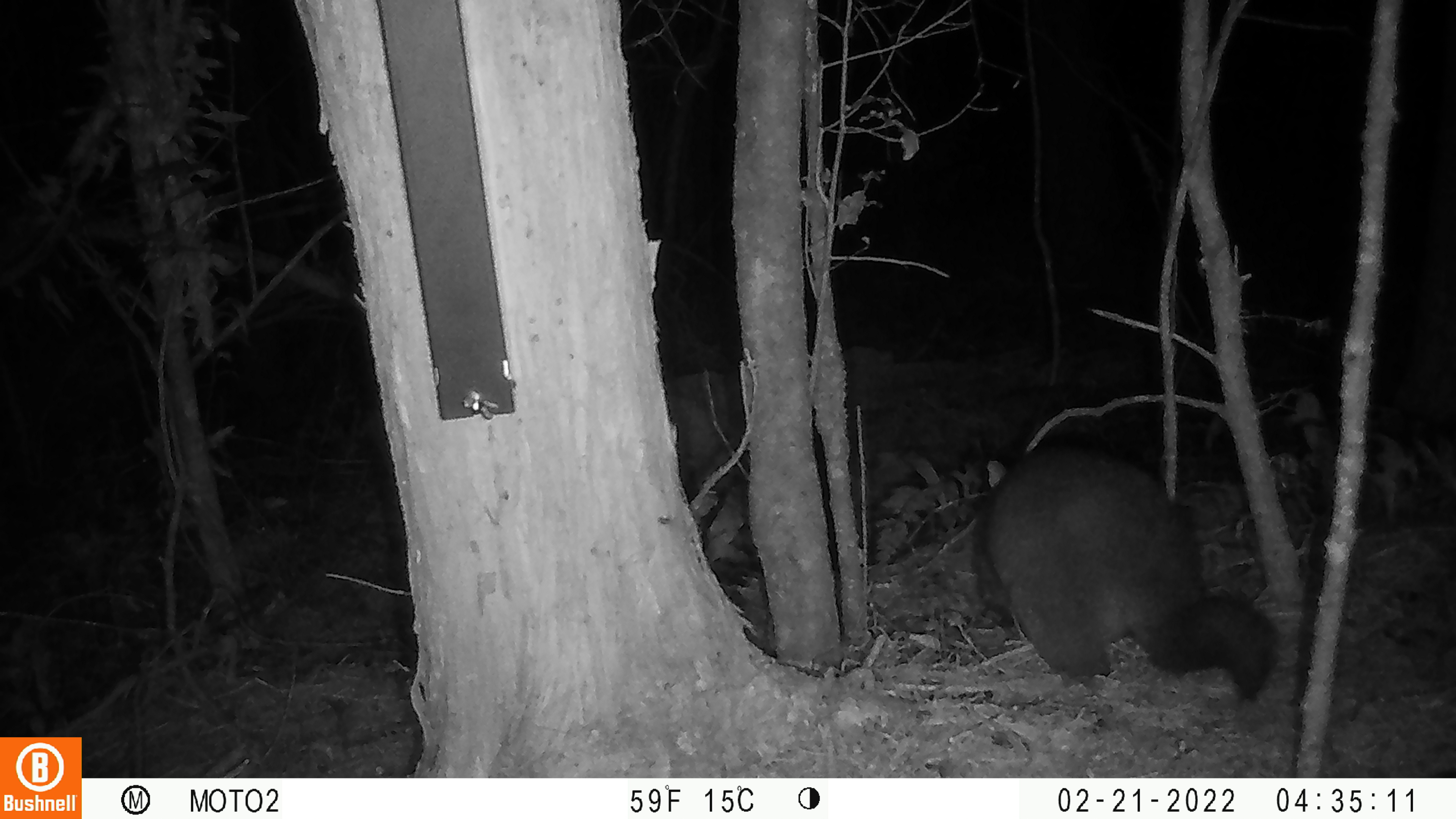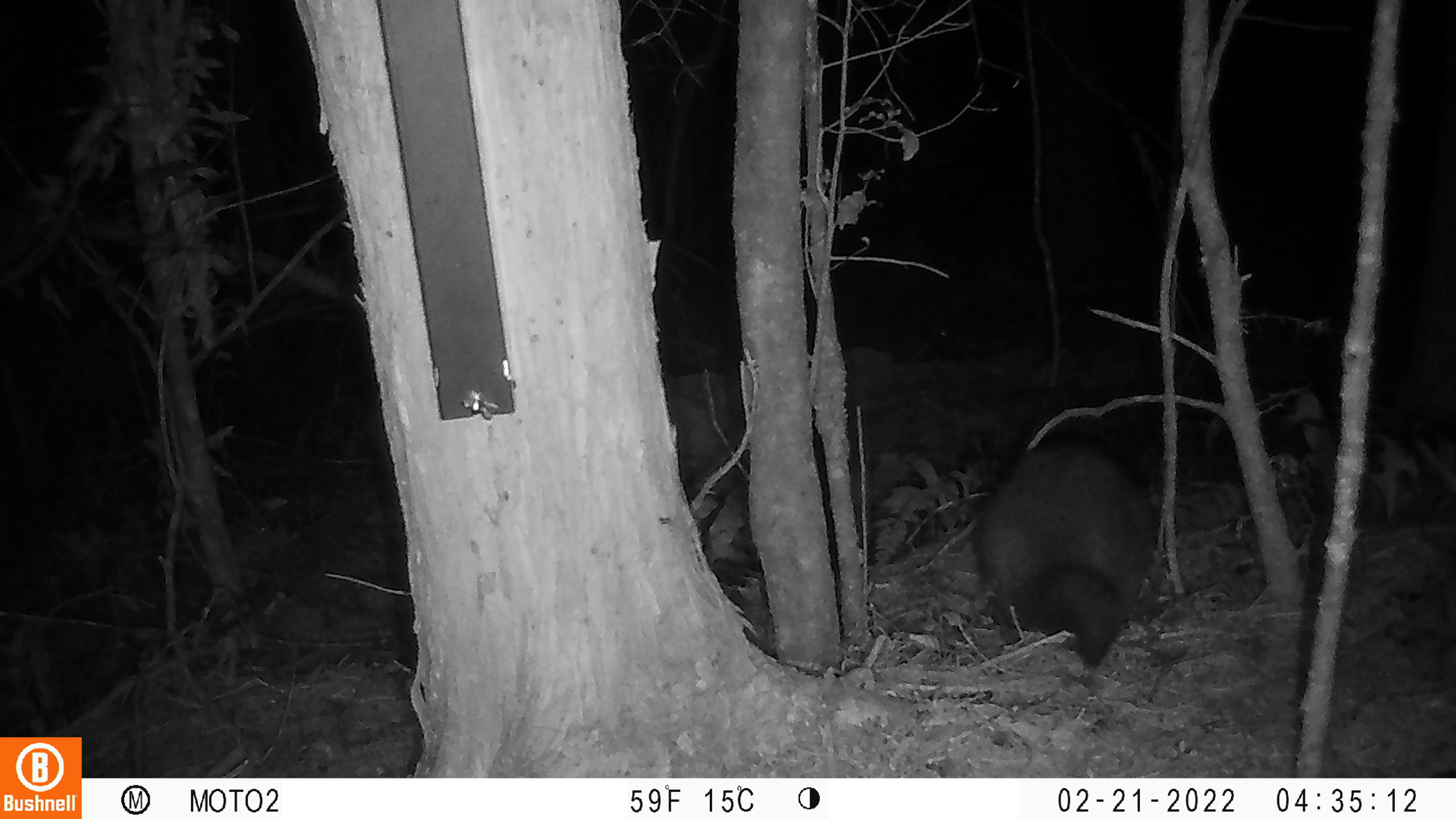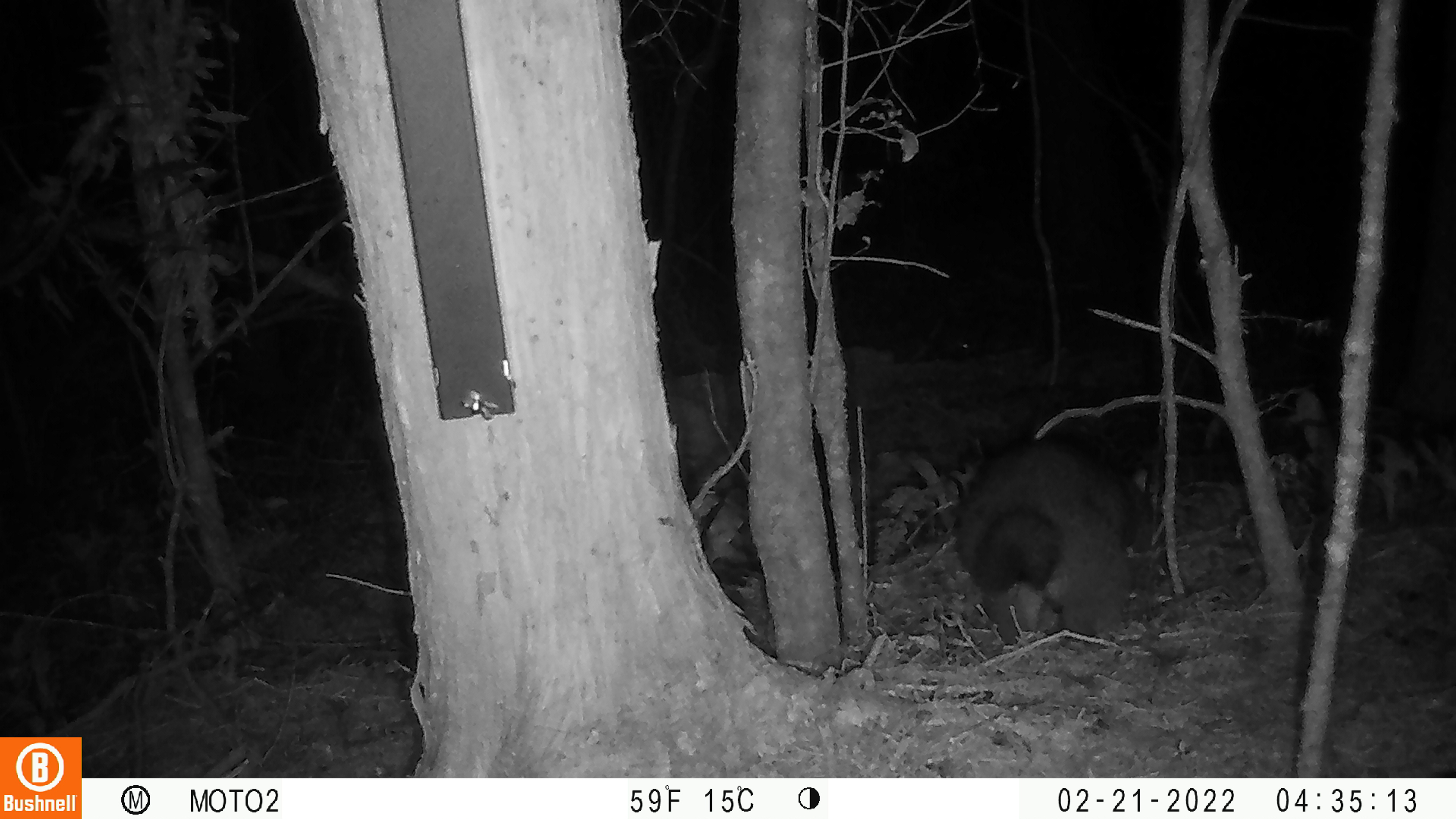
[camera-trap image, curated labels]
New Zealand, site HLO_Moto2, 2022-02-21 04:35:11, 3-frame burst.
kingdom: Animalia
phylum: Chordata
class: Mammalia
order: Diprotodontia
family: Phalangeridae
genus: Trichosurus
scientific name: Trichosurus vulpecula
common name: common brushtail possum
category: possum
Possum (common brushtail possum) (Trichosurus vulpecula).